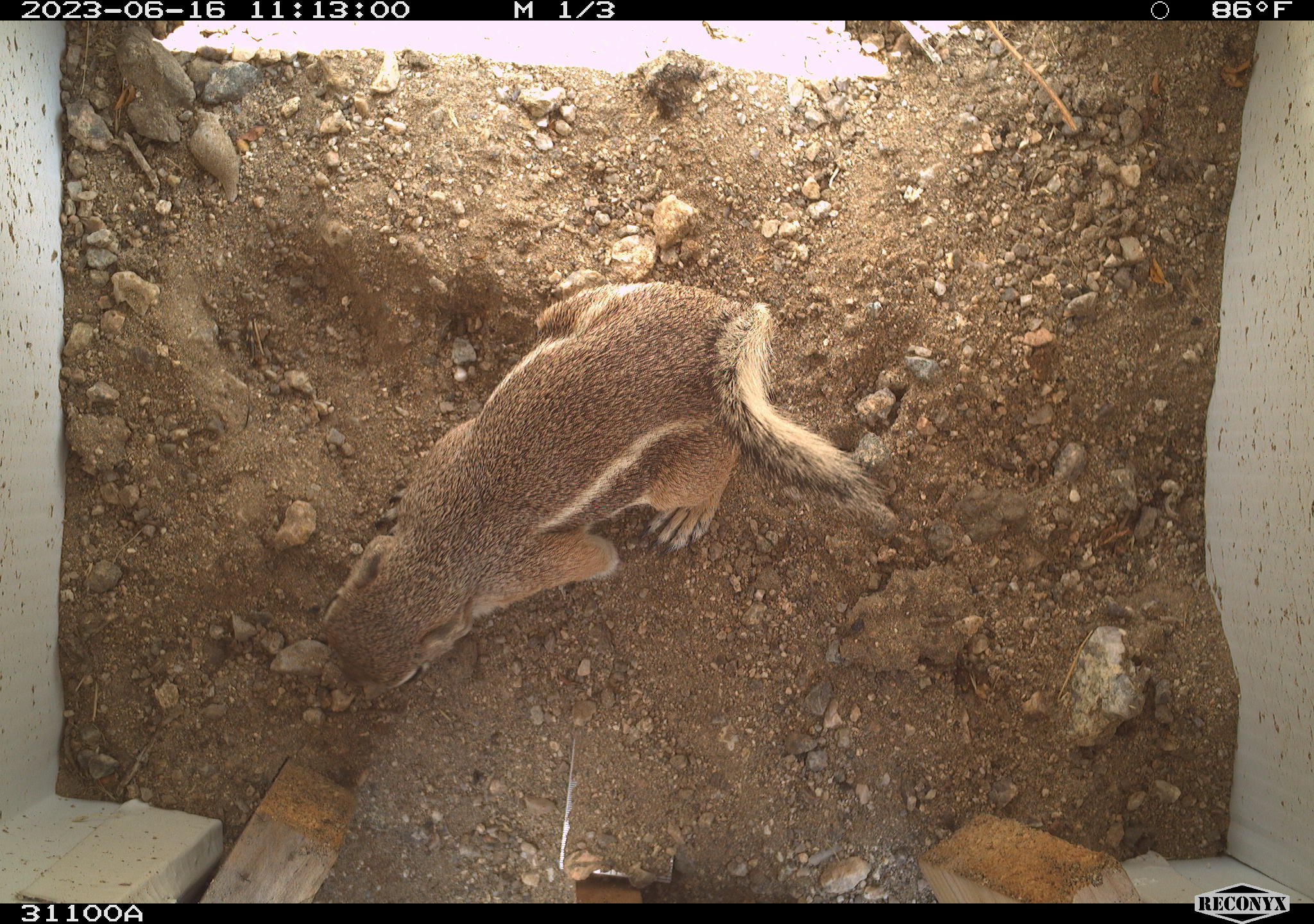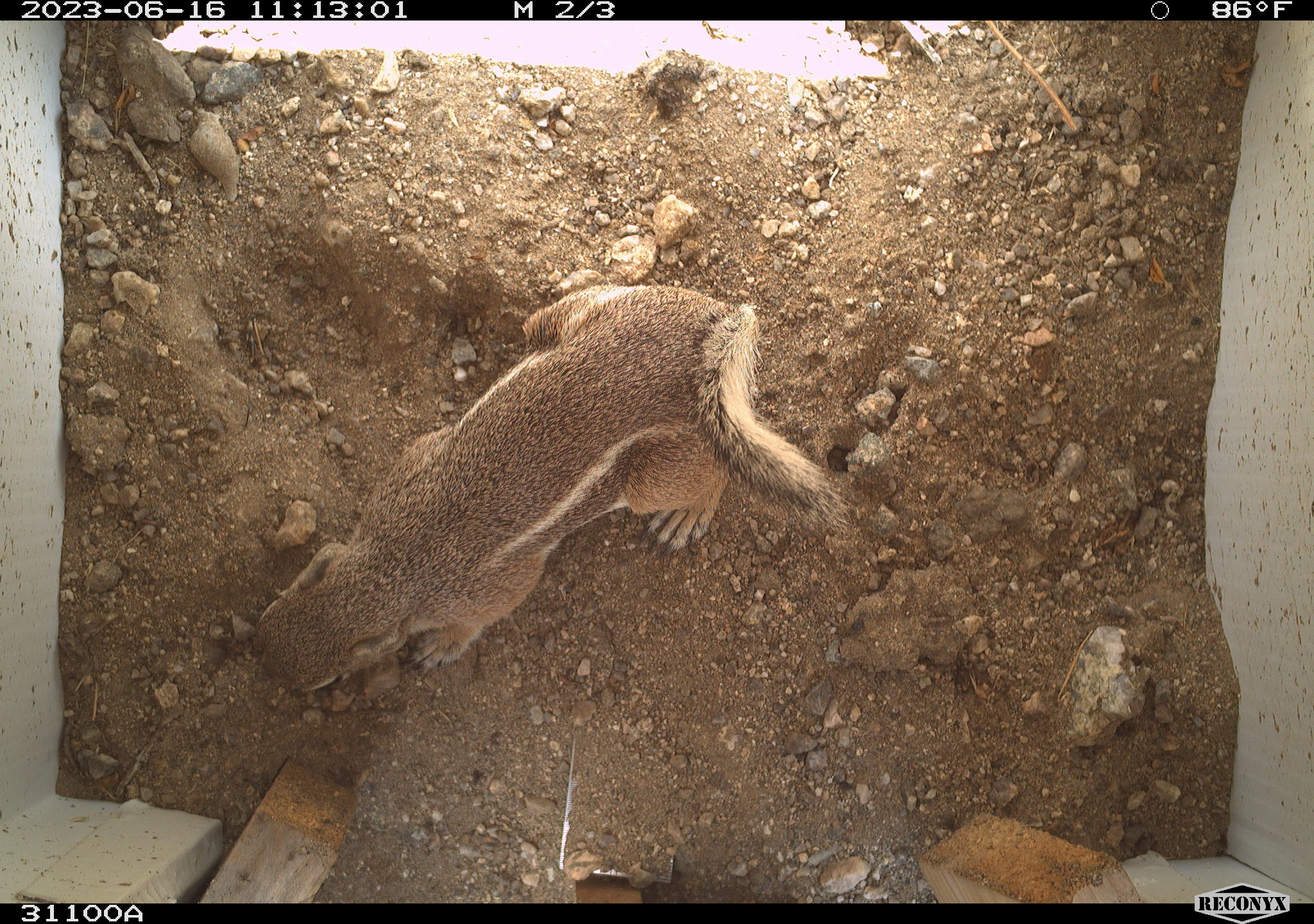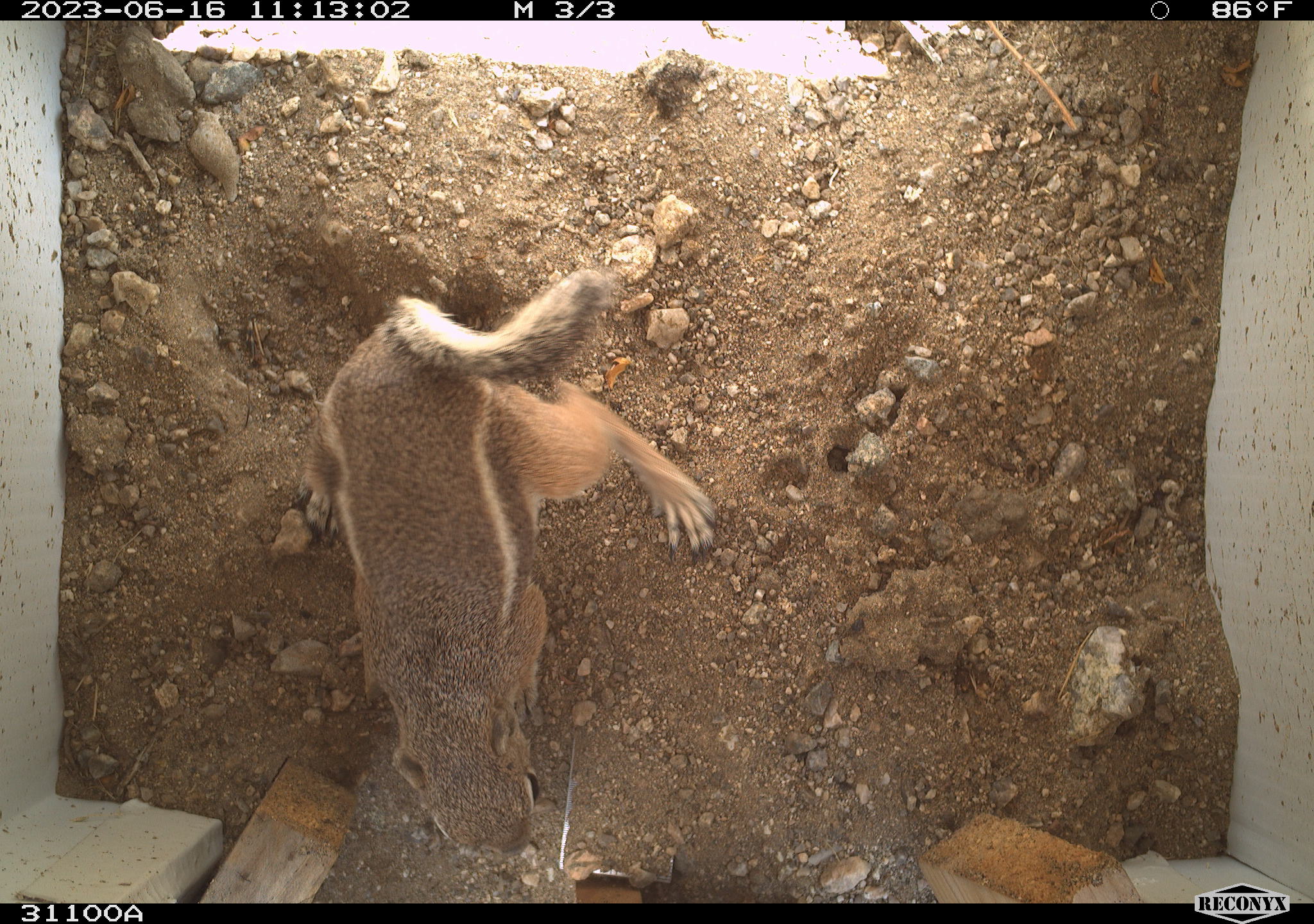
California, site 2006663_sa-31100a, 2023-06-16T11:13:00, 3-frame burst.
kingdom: Animalia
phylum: Chordata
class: Mammalia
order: Rodentia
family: Sciuridae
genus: Ammospermophilus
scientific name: Ammospermophilus leucurus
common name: white-tailed antelope squirrel